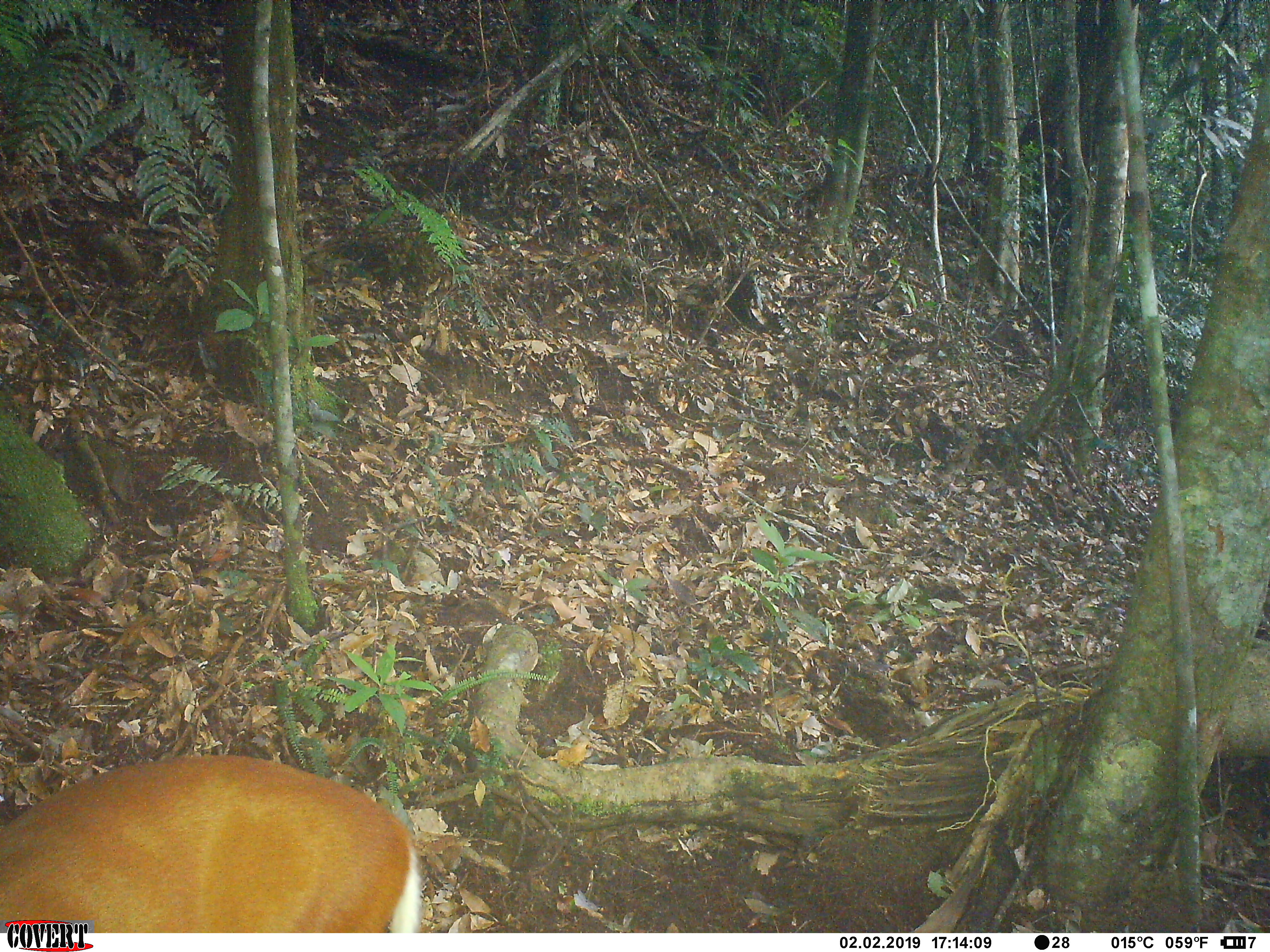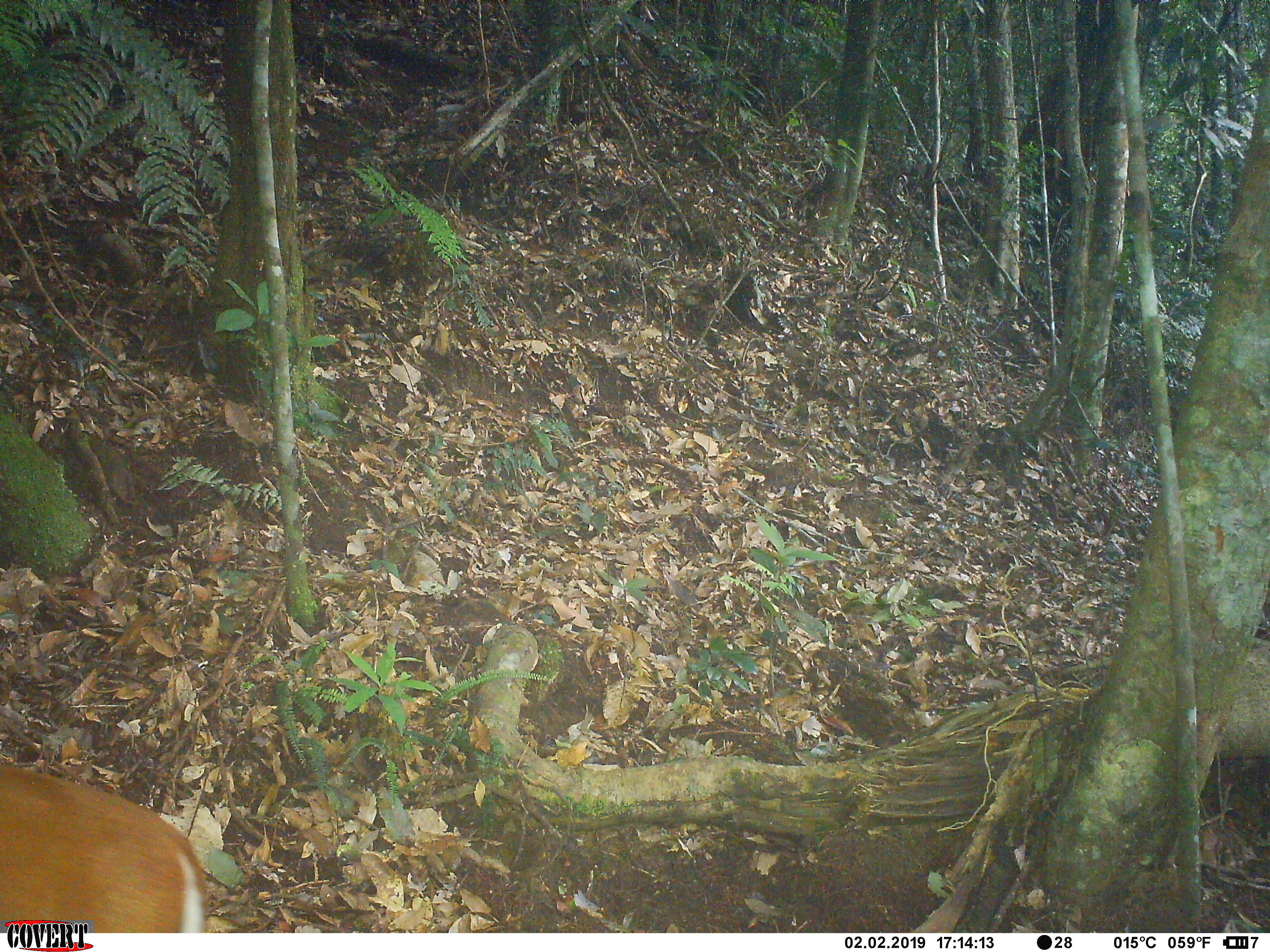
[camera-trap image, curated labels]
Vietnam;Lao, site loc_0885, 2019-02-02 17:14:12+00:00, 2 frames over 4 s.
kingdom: Animalia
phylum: Chordata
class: Mammalia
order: Artiodactyla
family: Cervidae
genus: Muntiacus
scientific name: Muntiacus muntjak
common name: red muntjac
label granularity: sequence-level